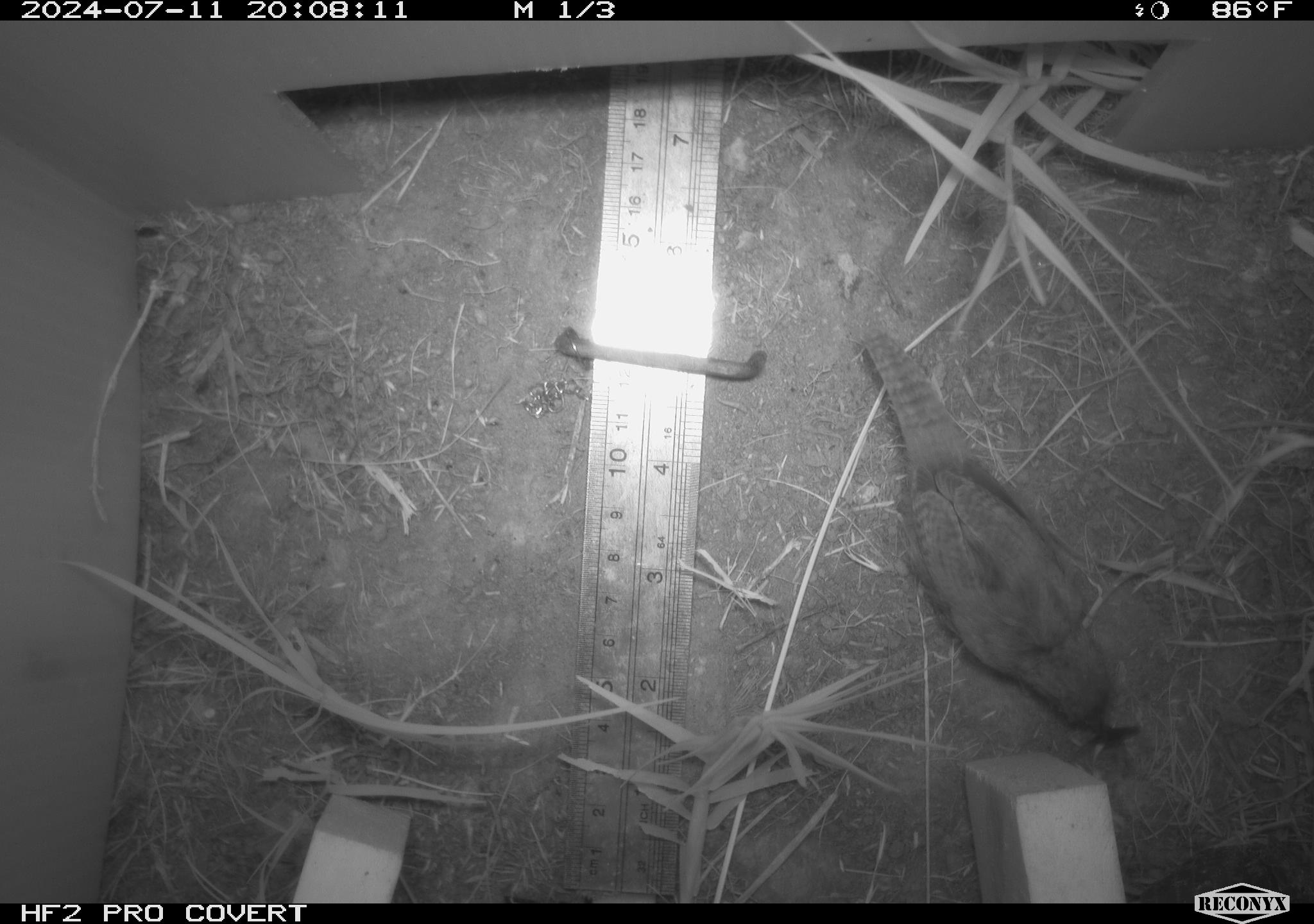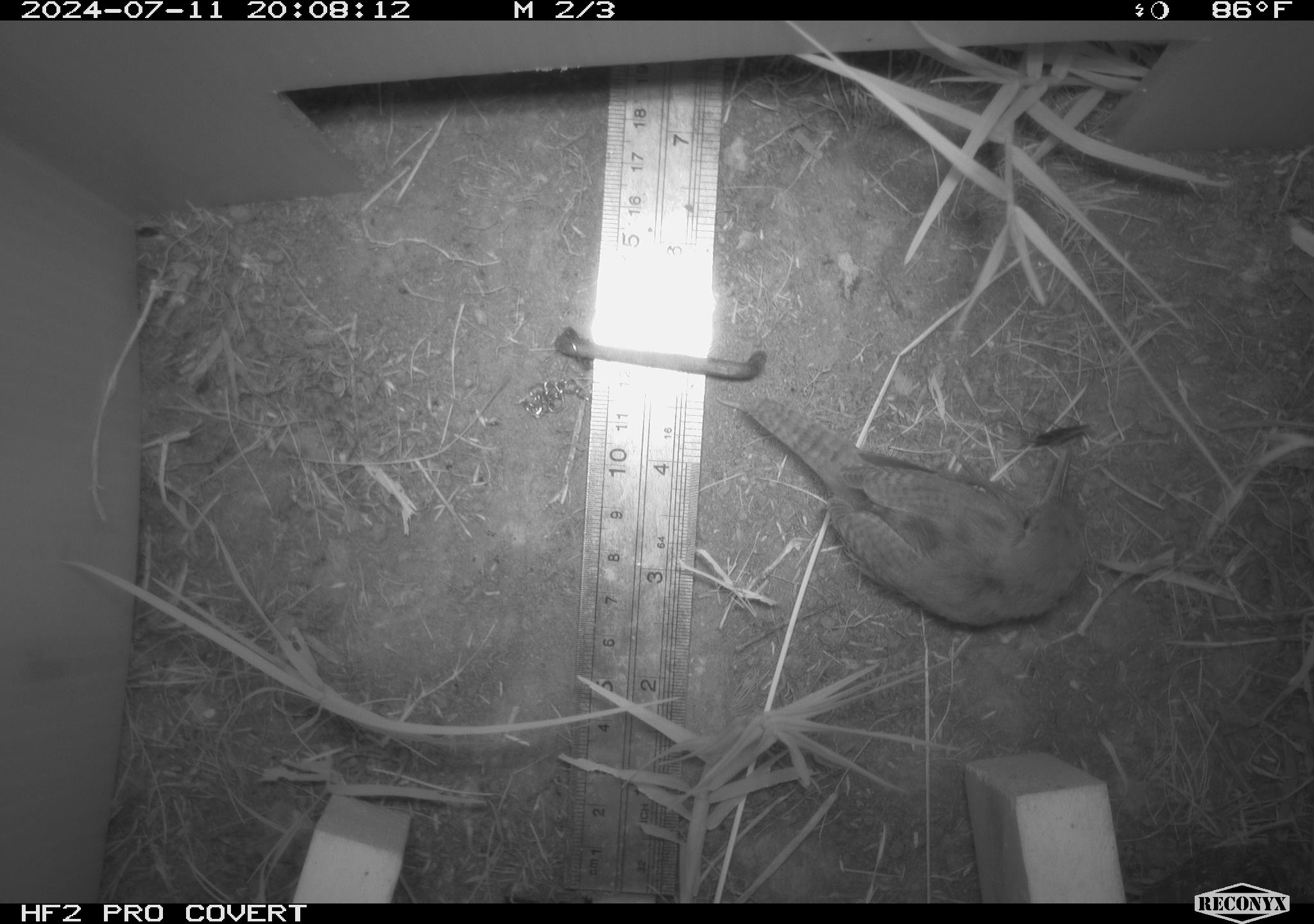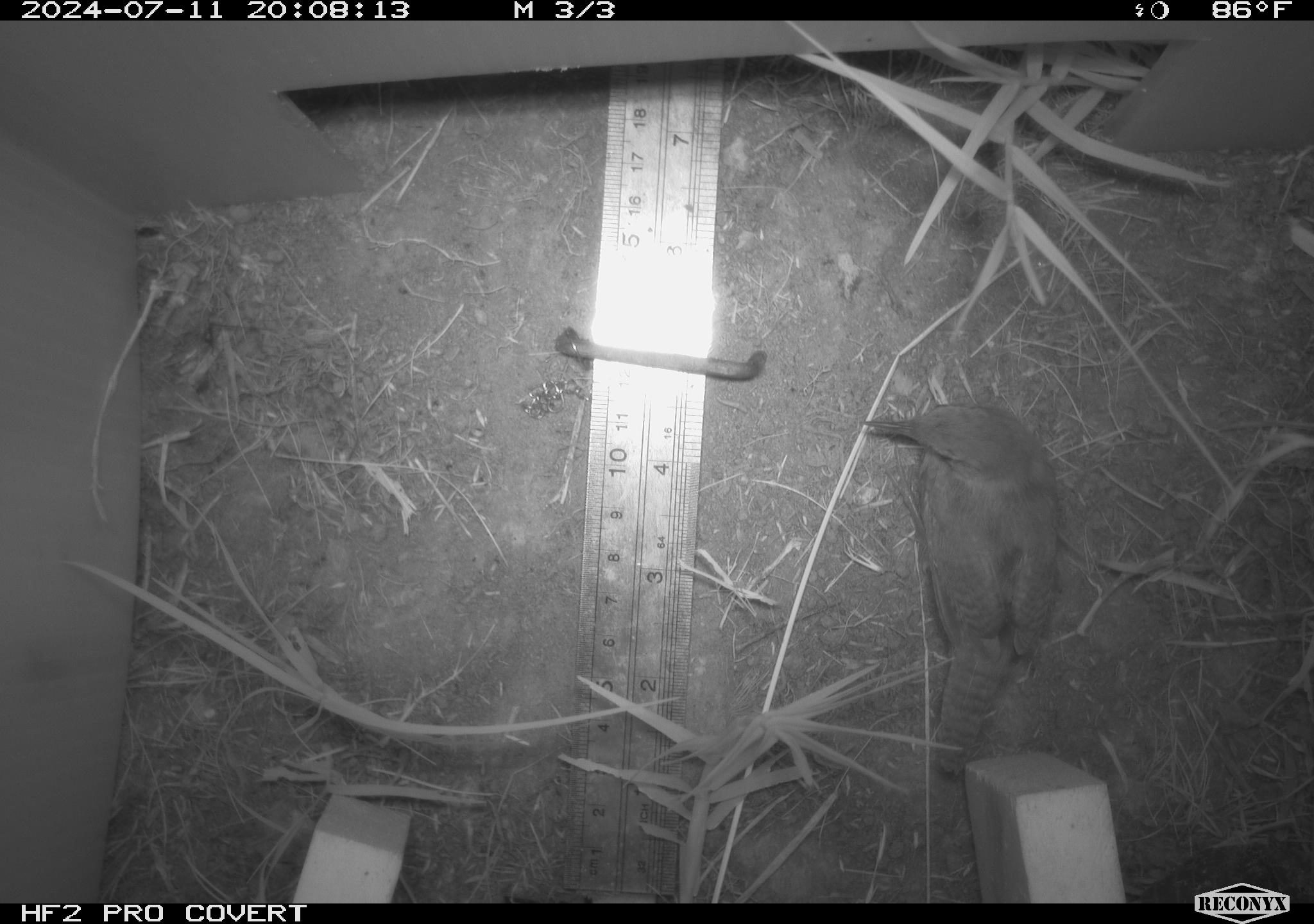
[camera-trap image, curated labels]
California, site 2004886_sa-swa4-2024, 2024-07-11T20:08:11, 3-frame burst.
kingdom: Animalia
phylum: Chordata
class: Aves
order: Passeriformes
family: Troglodytidae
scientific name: Troglodytidae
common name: wren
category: troglodytidae family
Troglodytidae family (wren) (Troglodytidae).